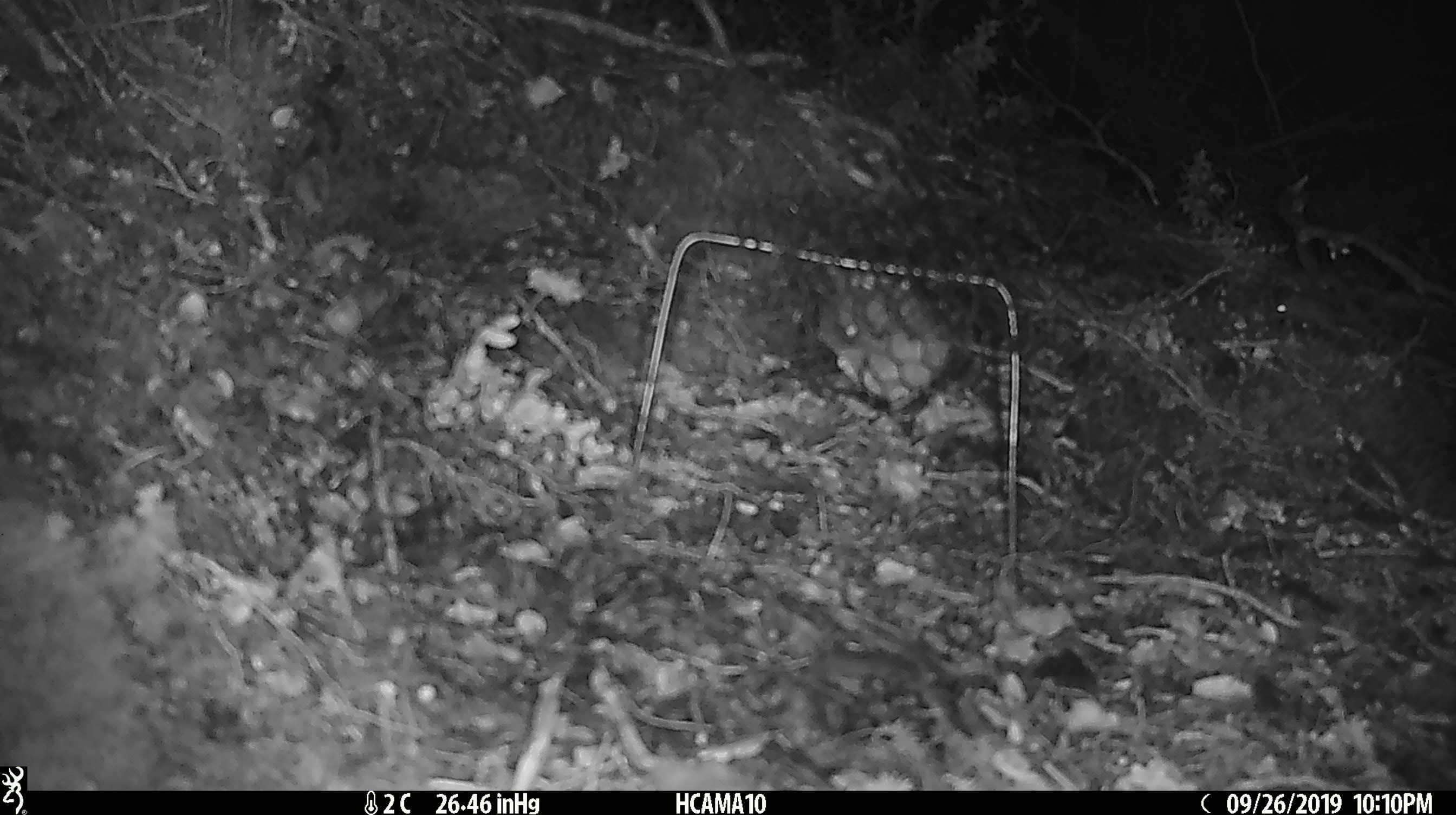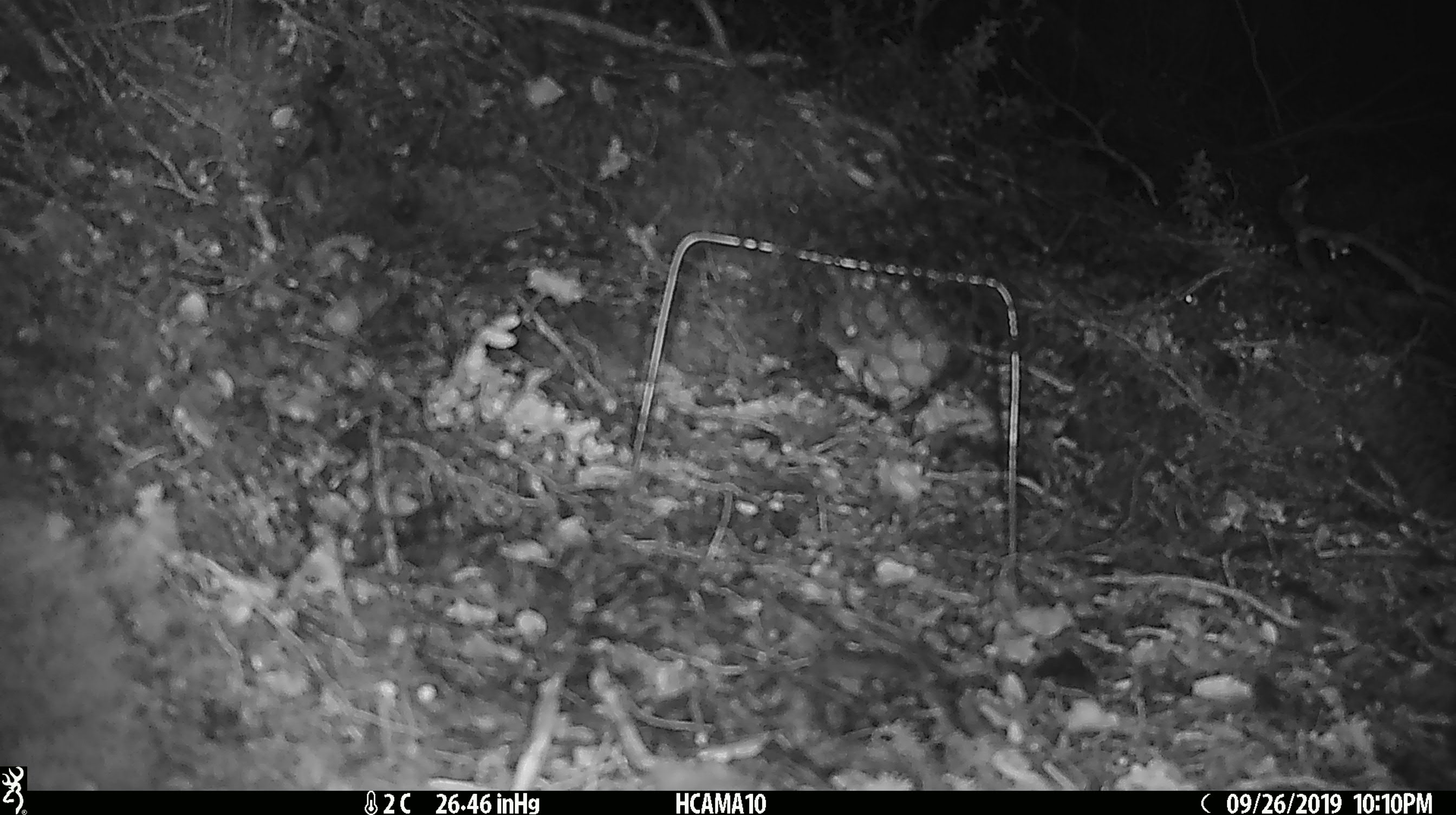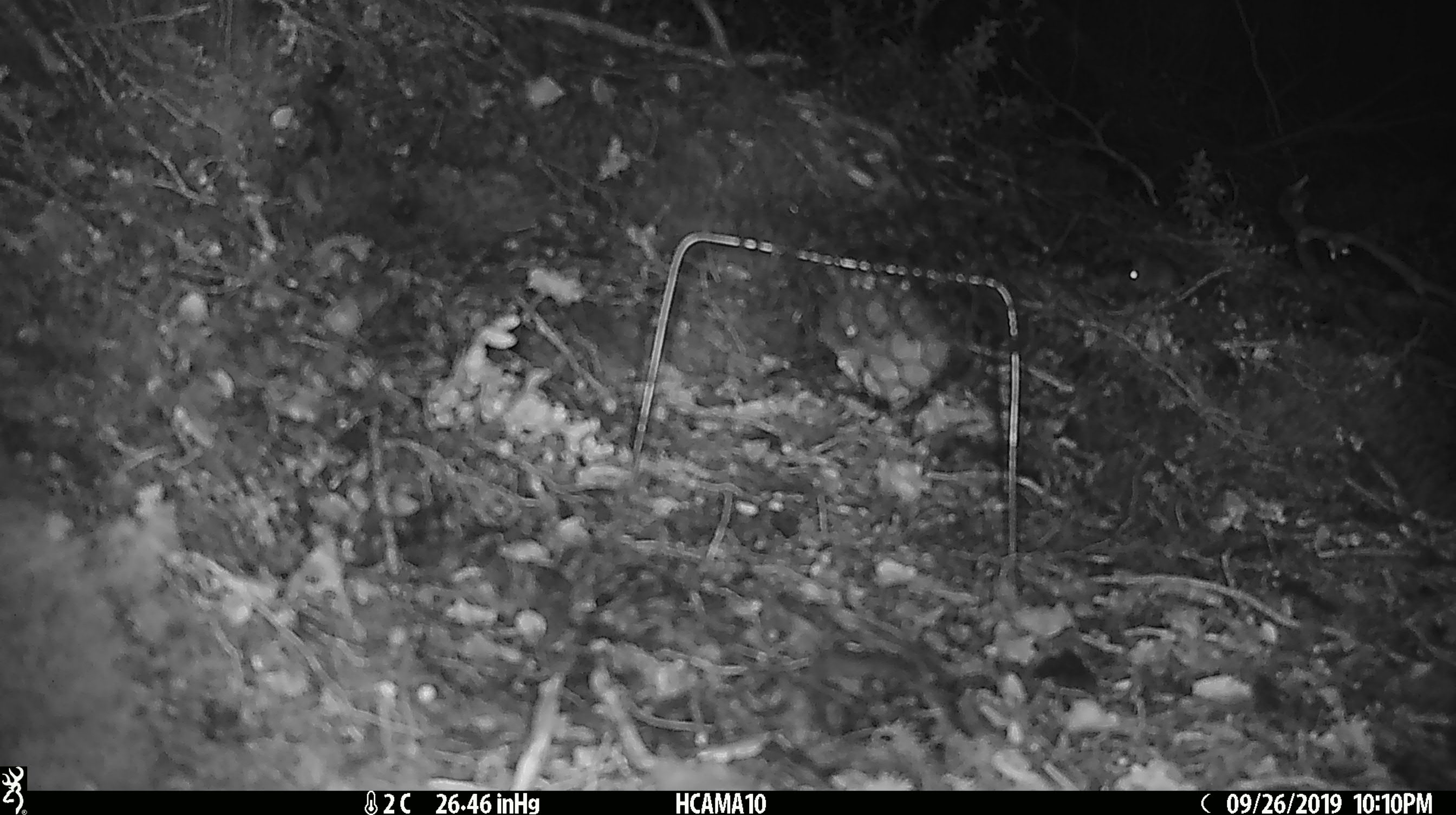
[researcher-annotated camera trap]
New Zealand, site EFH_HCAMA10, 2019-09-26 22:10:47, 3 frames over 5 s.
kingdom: Animalia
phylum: Chordata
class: Mammalia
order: Rodentia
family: Muridae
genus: Mus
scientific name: Mus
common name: mouse